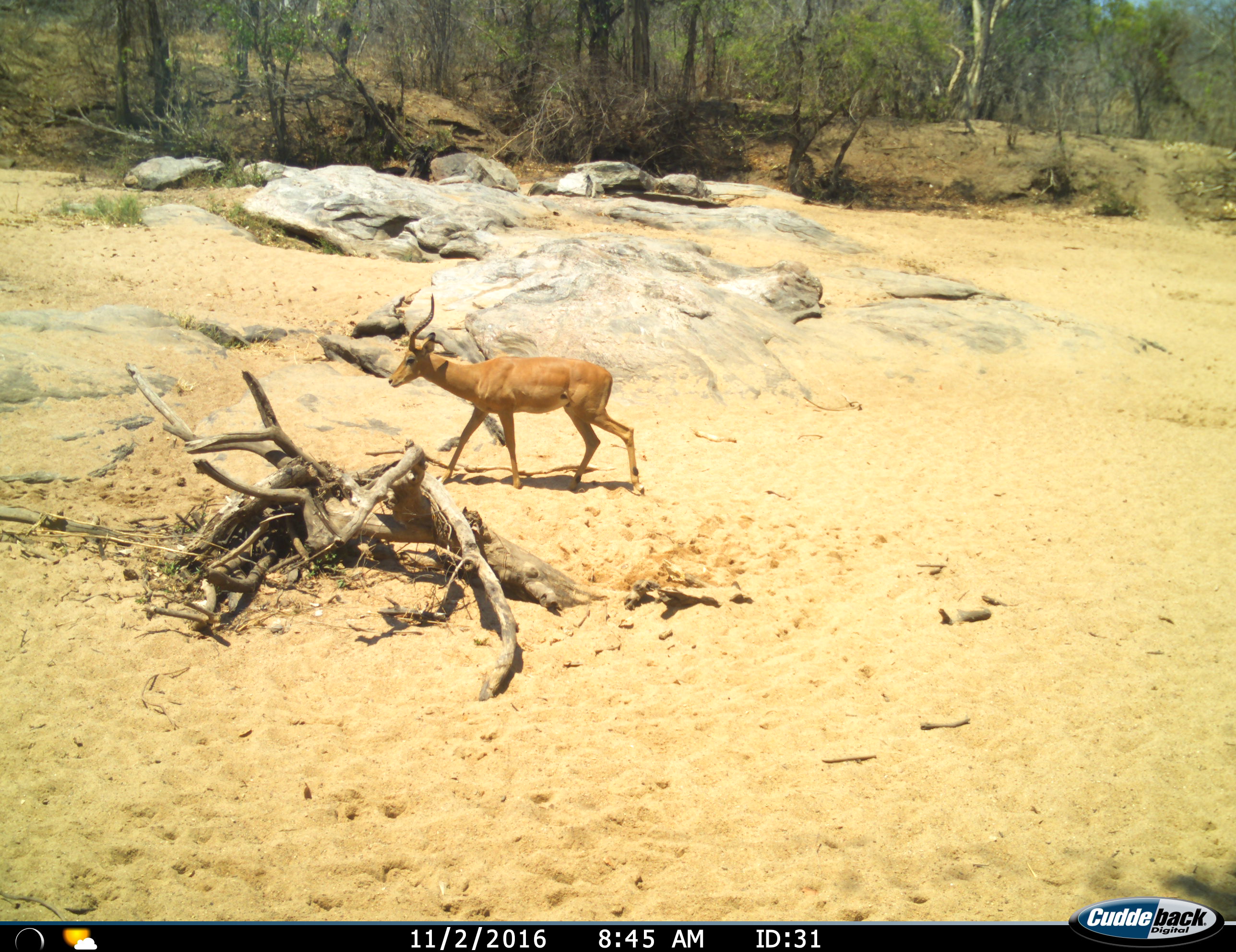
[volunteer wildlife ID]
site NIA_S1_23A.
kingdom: Animalia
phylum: Chordata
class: Mammalia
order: Artiodactyla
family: Bovidae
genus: Aepyceros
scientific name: Aepyceros melampus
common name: impala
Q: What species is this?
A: Impala (Aepyceros melampus).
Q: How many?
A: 1.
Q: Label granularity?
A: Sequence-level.